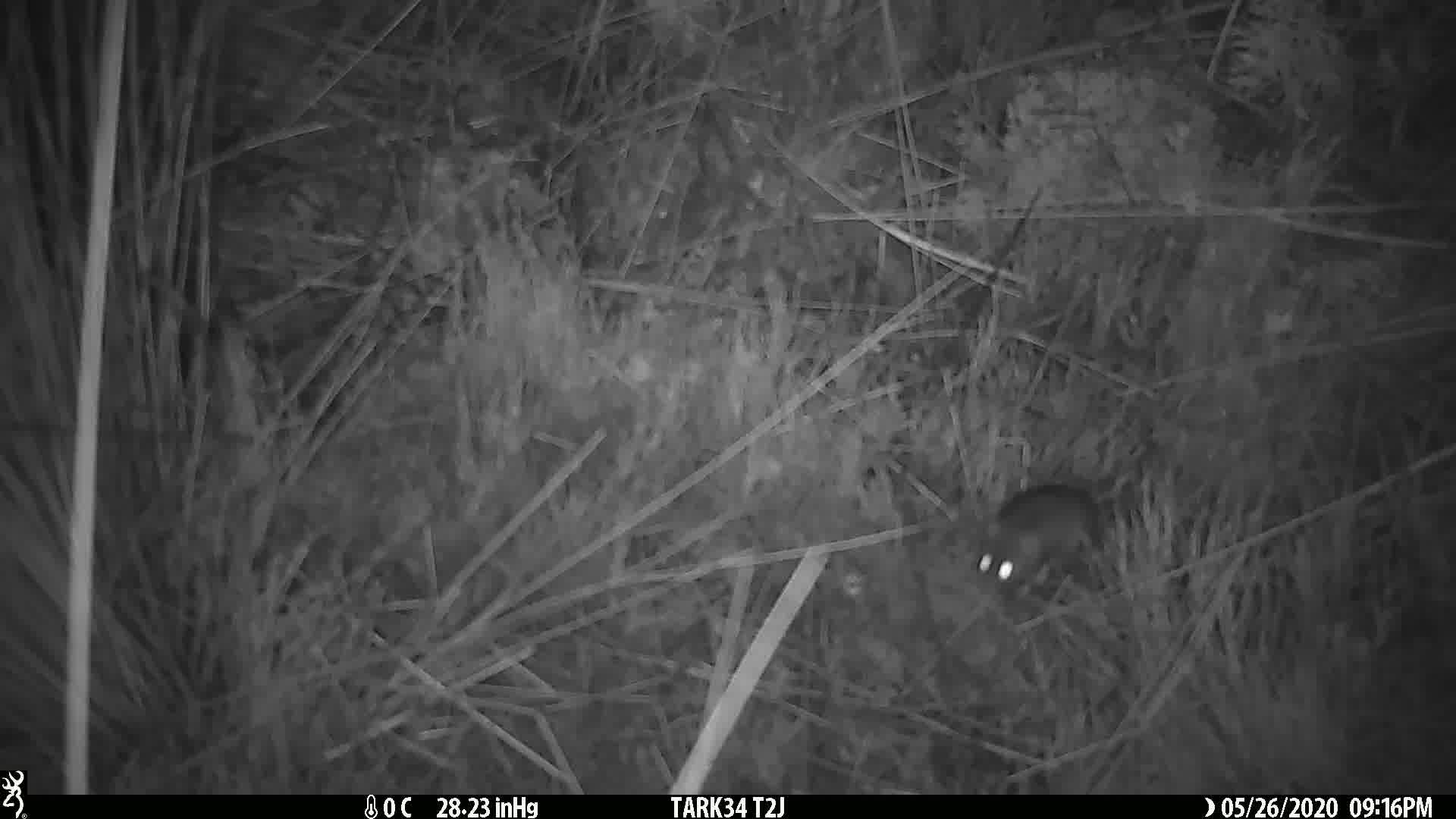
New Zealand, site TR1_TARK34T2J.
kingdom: Animalia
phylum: Chordata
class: Mammalia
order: Rodentia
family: Muridae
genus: Mus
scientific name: Mus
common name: mouse